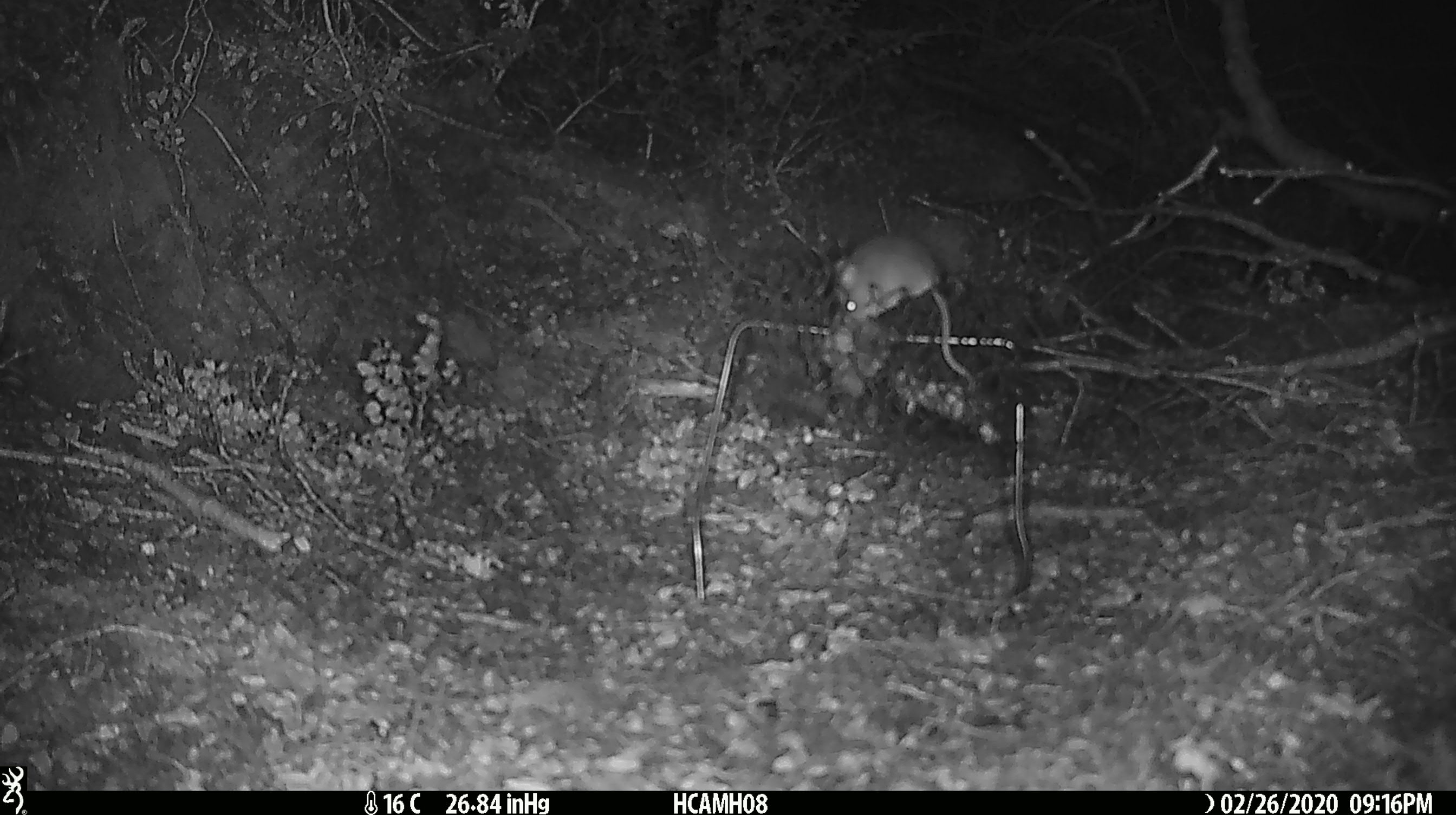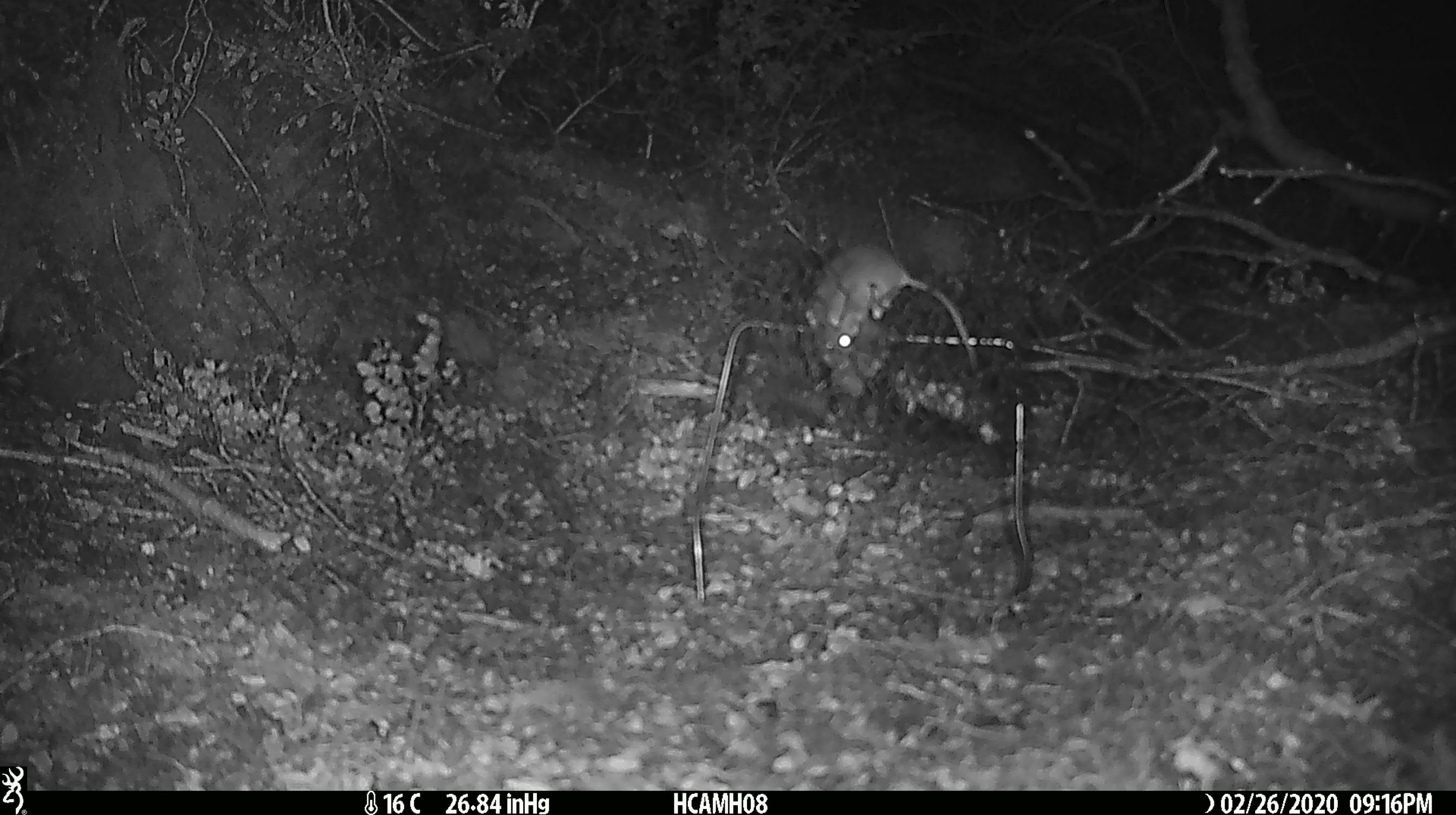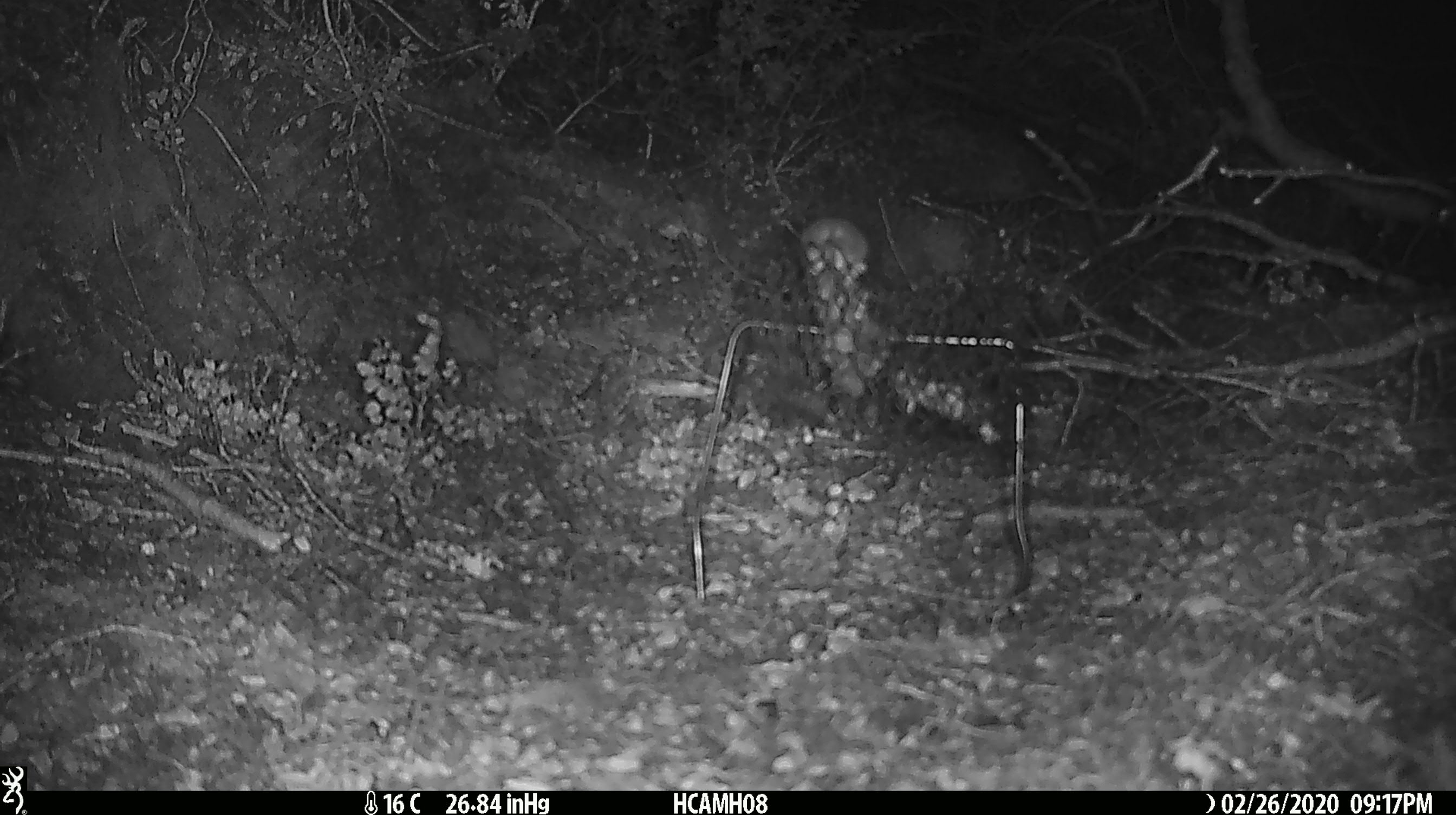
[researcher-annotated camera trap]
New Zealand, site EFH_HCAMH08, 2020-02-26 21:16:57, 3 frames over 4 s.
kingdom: Animalia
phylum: Chordata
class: Mammalia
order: Rodentia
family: Muridae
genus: Mus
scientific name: Mus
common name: mouse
Mouse (Mus).